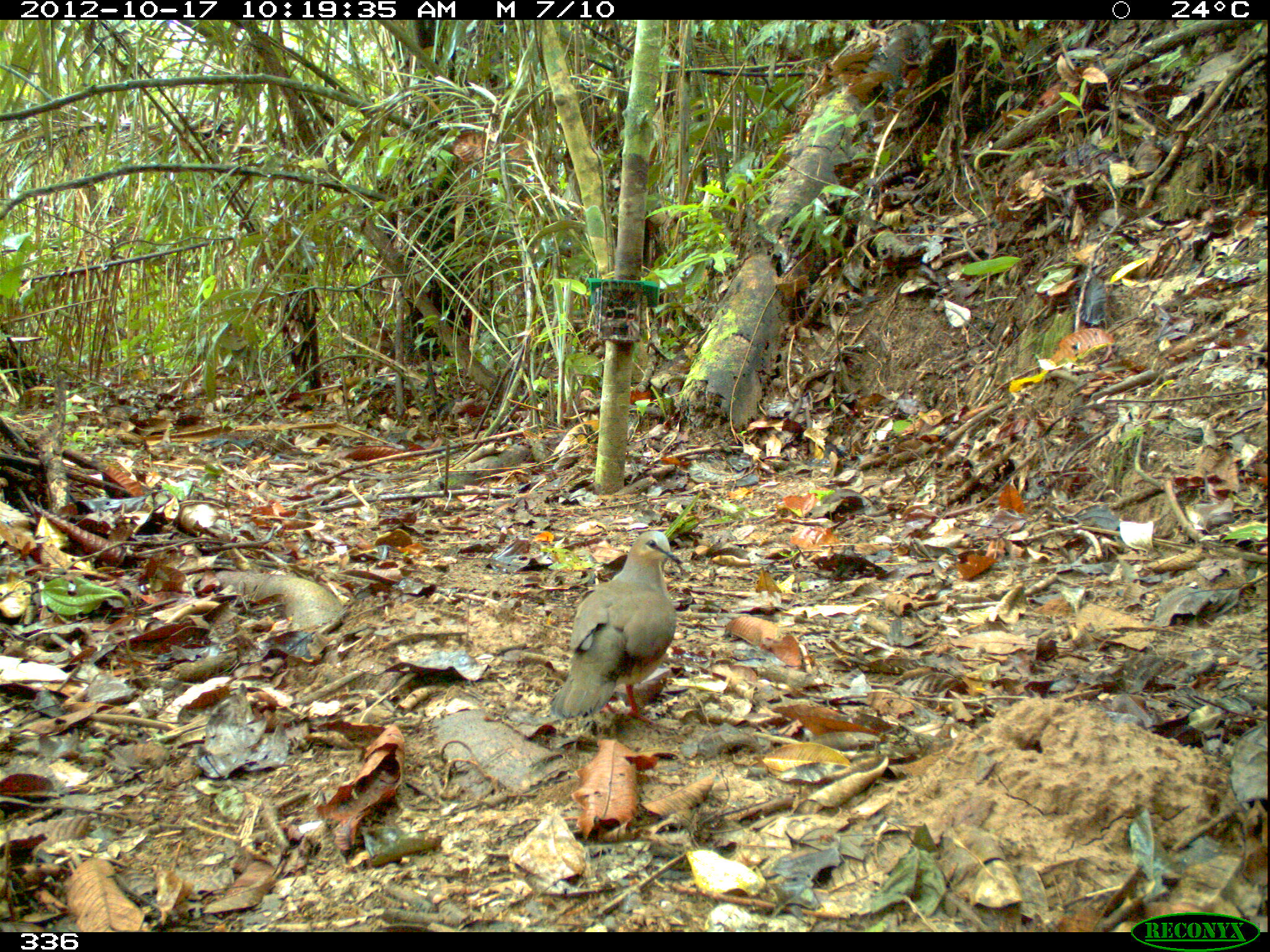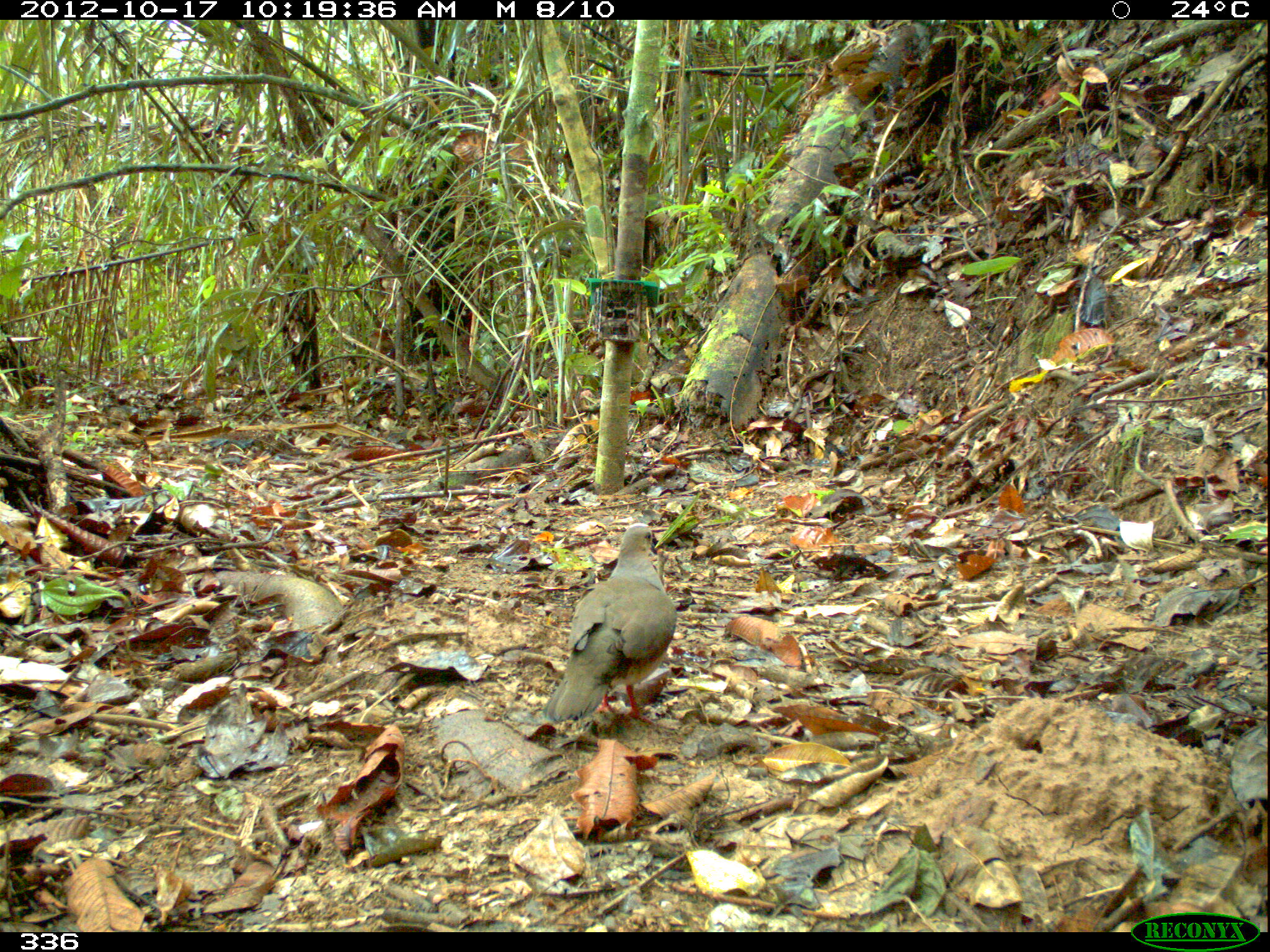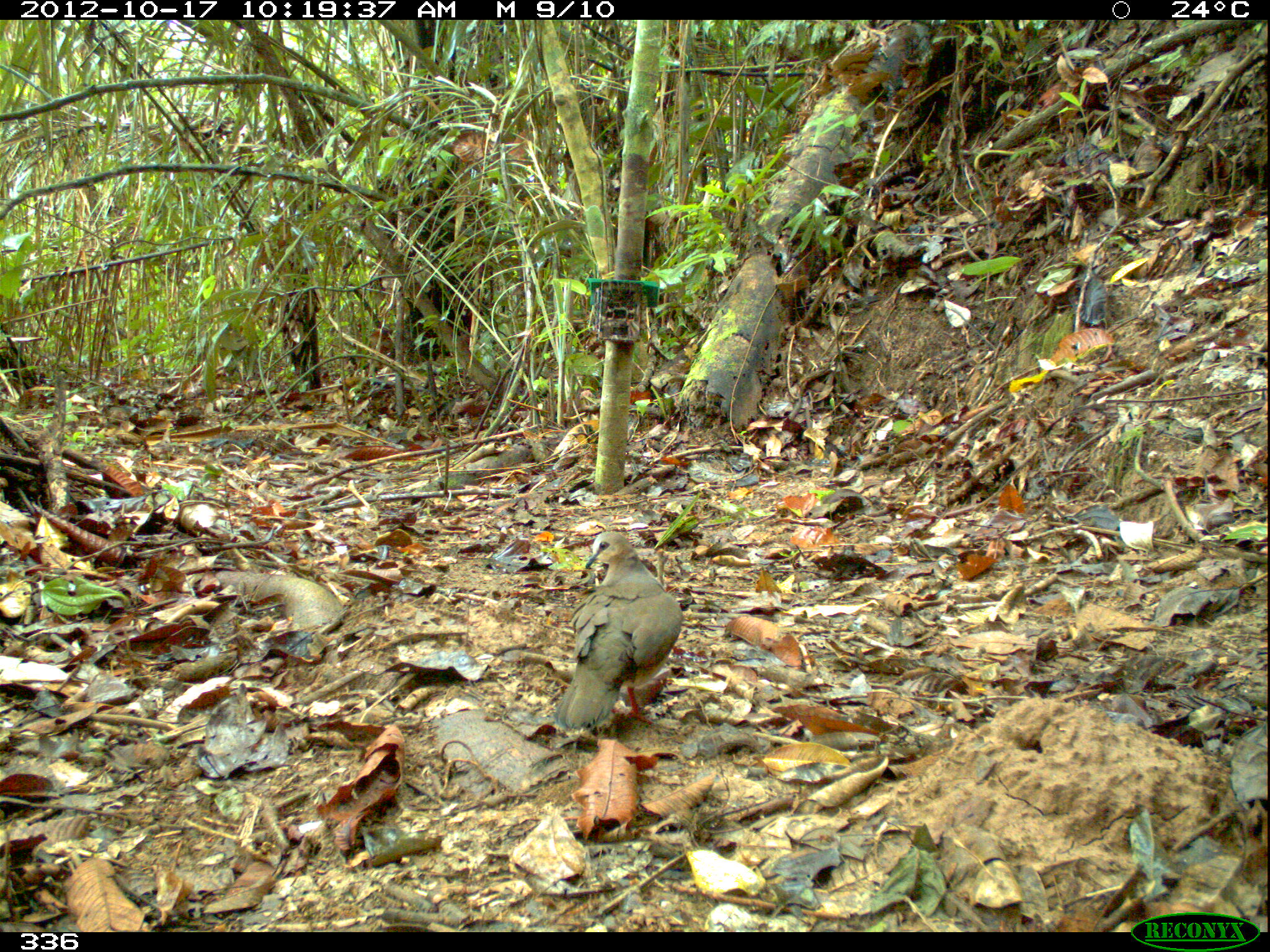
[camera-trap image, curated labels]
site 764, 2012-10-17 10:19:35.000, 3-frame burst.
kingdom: Animalia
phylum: Chordata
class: Aves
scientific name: Aves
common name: bird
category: unknown bird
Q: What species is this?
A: Unknown bird (bird) (Aves).